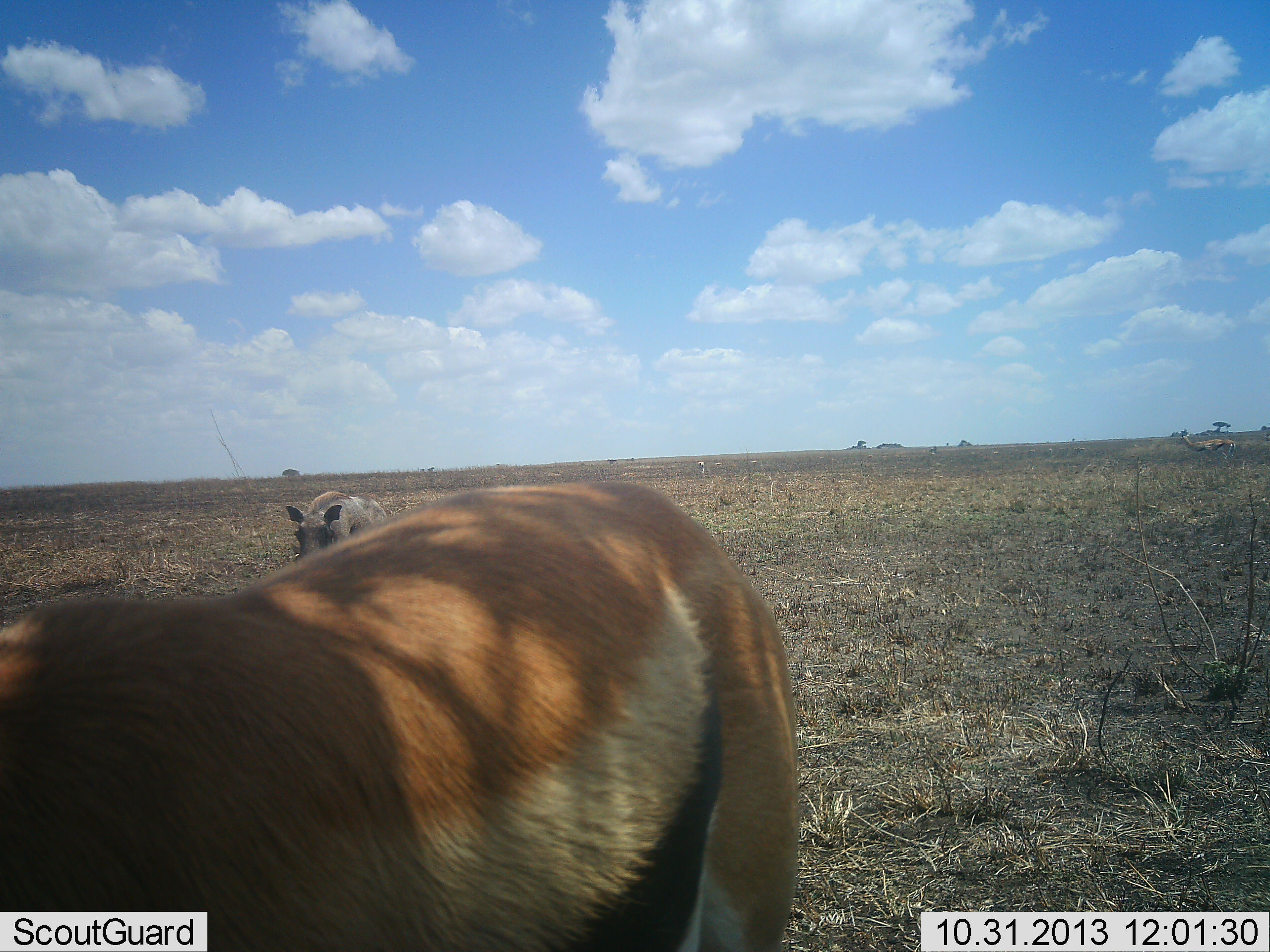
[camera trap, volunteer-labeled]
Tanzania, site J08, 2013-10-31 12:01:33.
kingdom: Animalia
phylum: Chordata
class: Mammalia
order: Artiodactyla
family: Bovidae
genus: Eudorcas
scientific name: Eudorcas thomsonii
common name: thomson's gazelle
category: gazellethomsons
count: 2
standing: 88%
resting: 0%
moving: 21%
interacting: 4%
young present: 0%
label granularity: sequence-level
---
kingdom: Animalia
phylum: Chordata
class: Mammalia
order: Artiodactyla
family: Suidae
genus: Phacochoerus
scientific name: Phacochoerus africanus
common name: warthog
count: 1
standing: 65%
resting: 0%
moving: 30%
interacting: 5%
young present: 0%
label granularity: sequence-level